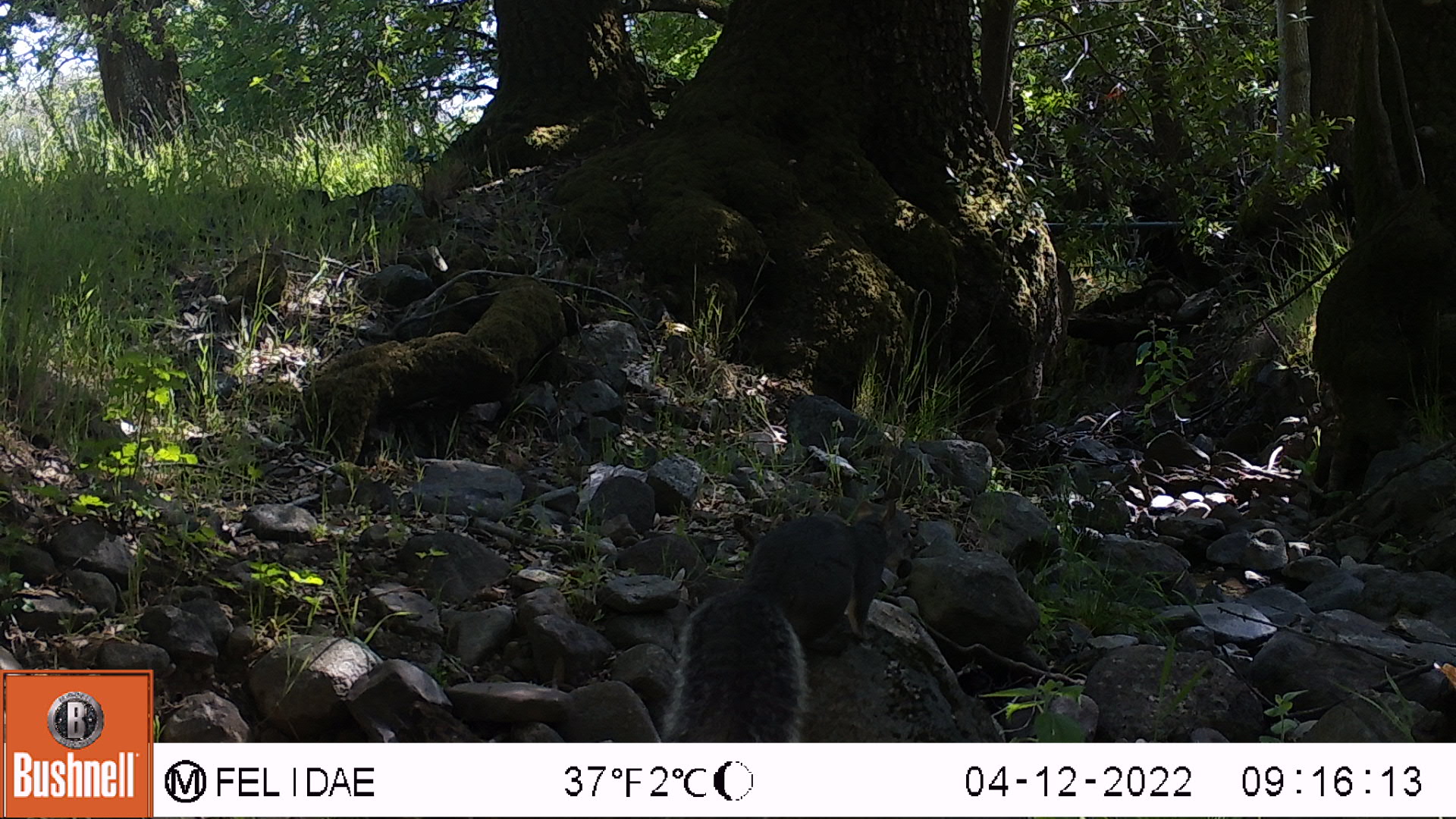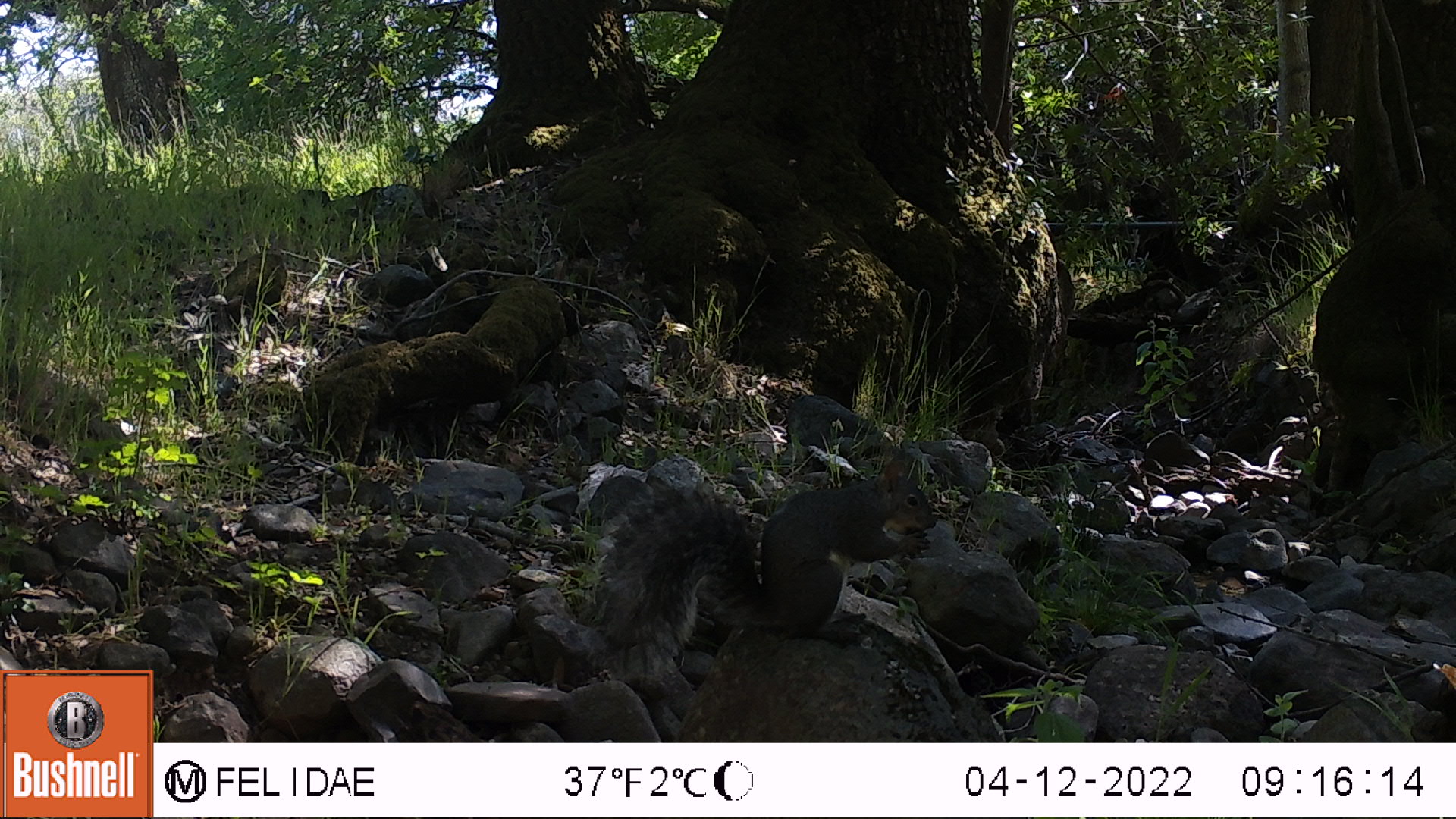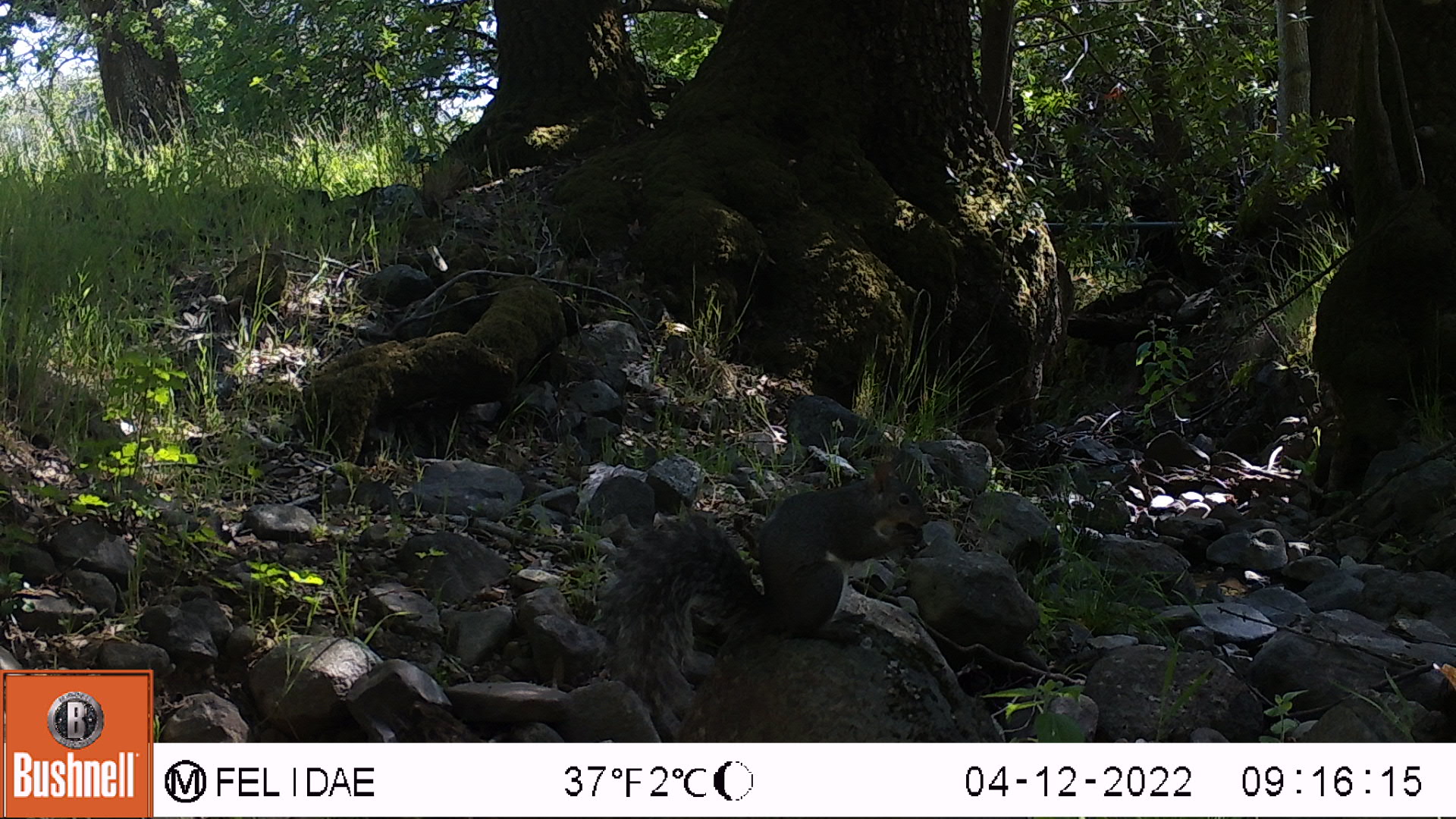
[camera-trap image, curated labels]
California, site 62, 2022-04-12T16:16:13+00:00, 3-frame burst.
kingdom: Animalia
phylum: Chordata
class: Mammalia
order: Rodentia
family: Sciuridae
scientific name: Sciuridae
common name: squirrel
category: unknown squirrel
Unknown squirrel (squirrel) (Sciuridae).